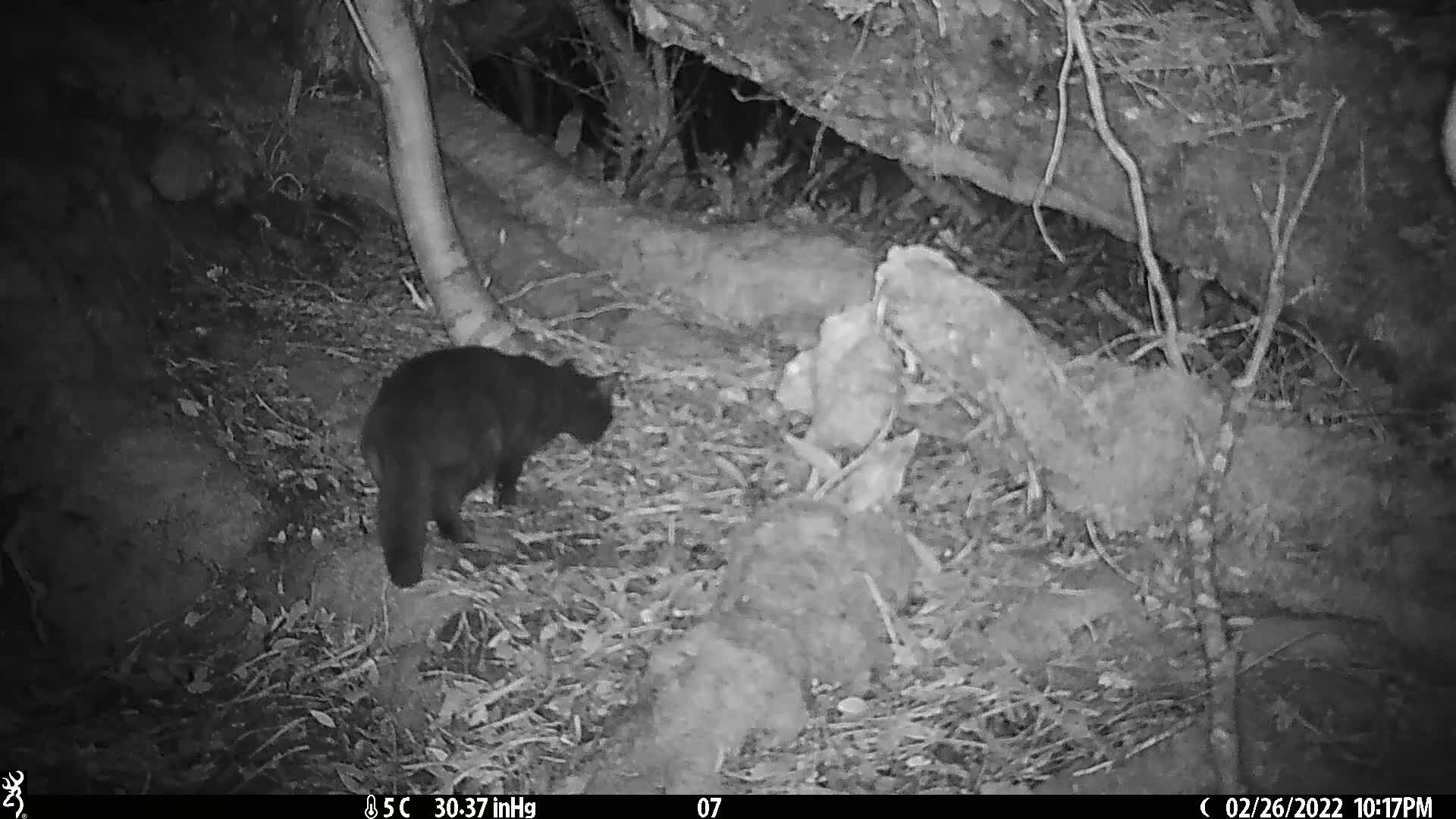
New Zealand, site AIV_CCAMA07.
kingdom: Animalia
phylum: Chordata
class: Mammalia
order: Carnivora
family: Felidae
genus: Felis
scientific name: Felis catus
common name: domestic cat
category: cat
Cat (domestic cat) (Felis catus).